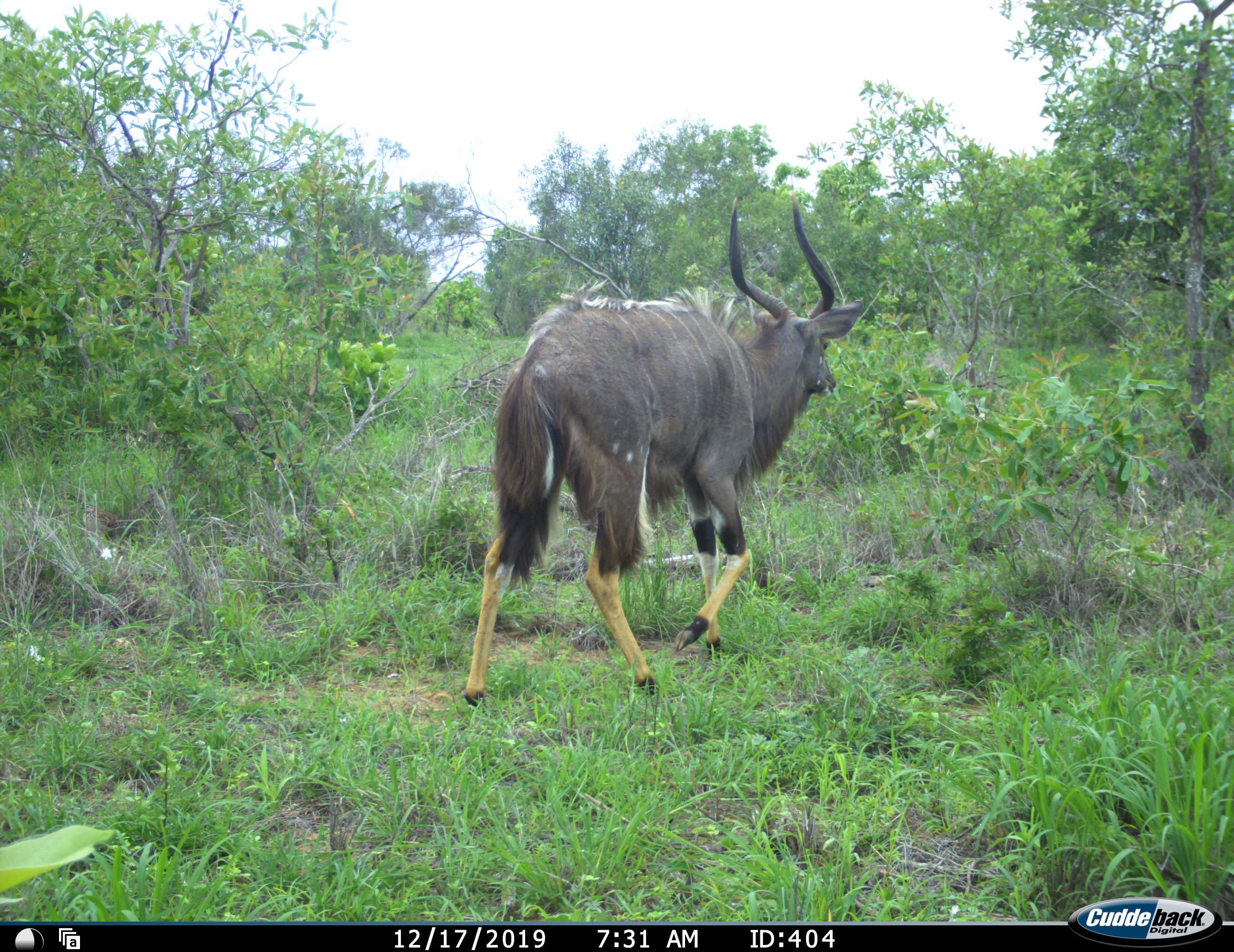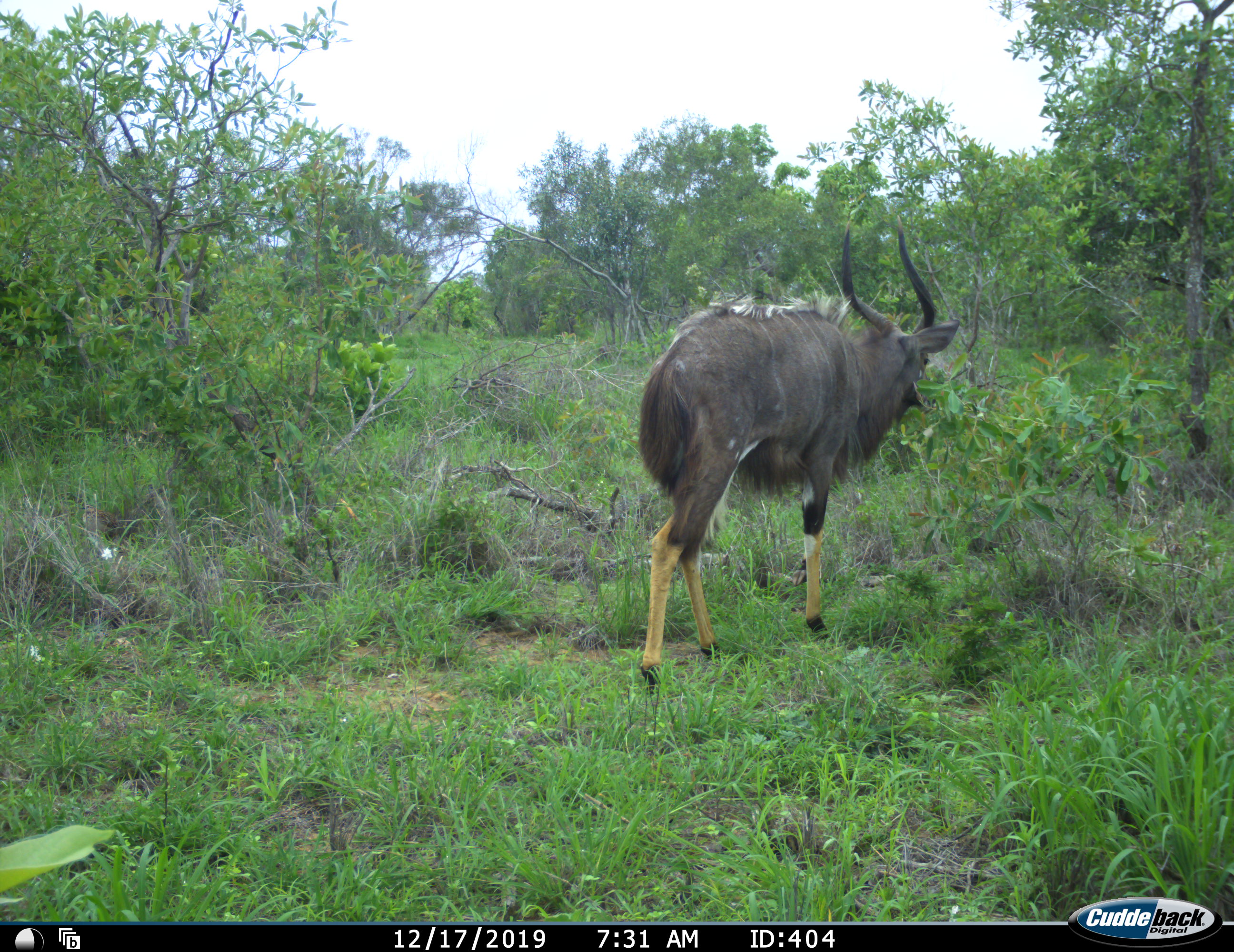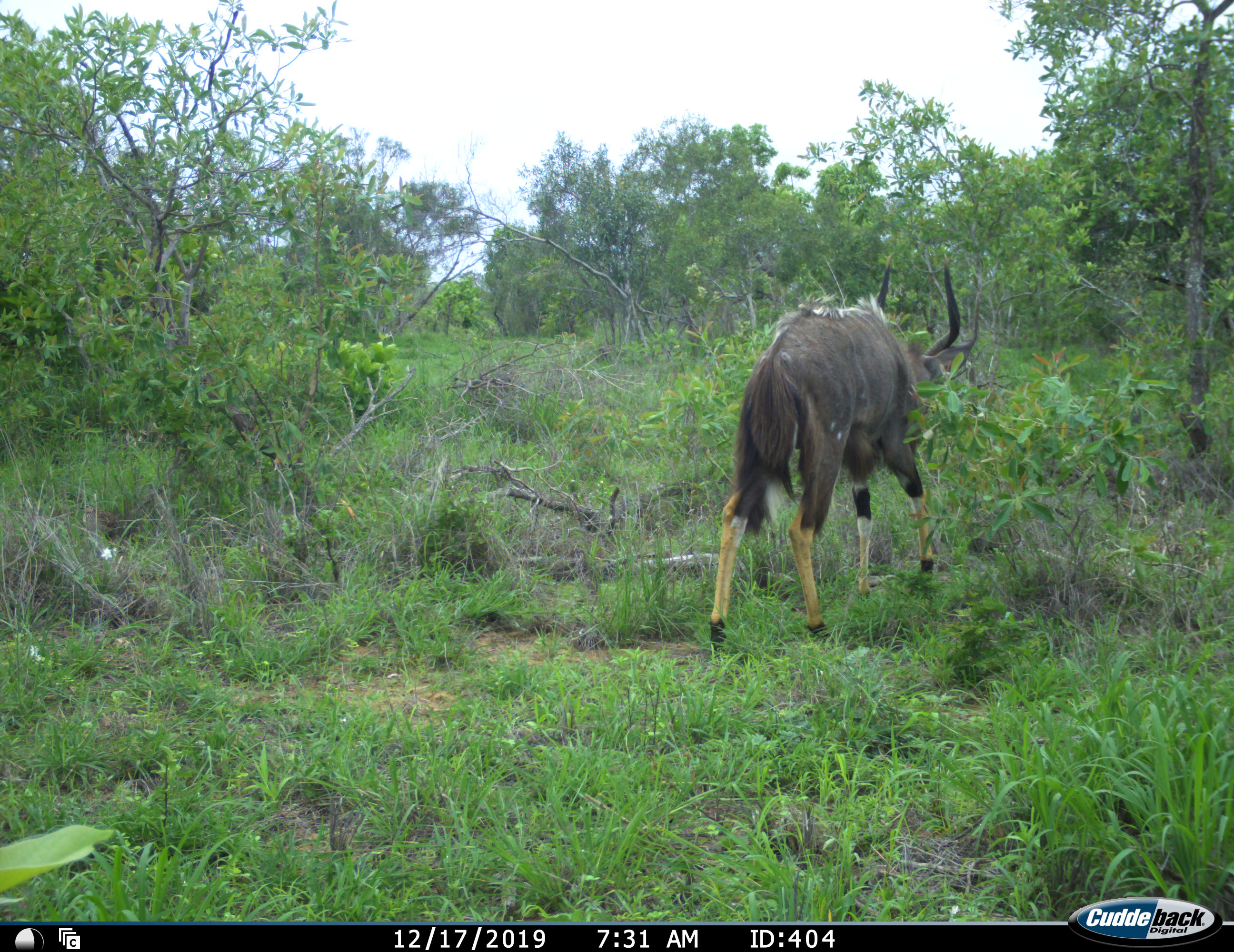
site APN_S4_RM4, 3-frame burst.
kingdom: Animalia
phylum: Chordata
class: Mammalia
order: Artiodactyla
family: Bovidae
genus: Tragelaphus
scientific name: Tragelaphus angasii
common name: nyala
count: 1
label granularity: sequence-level